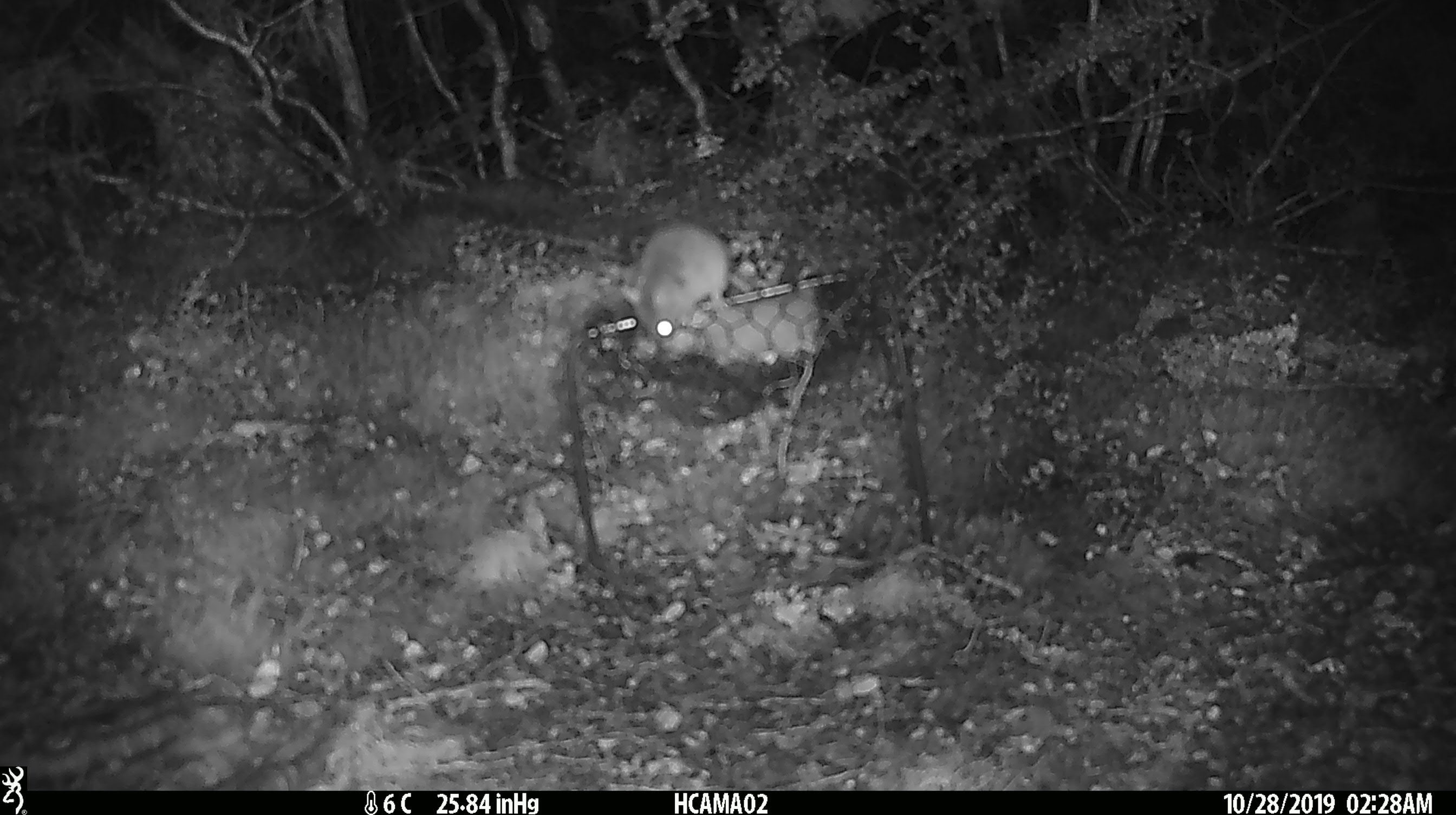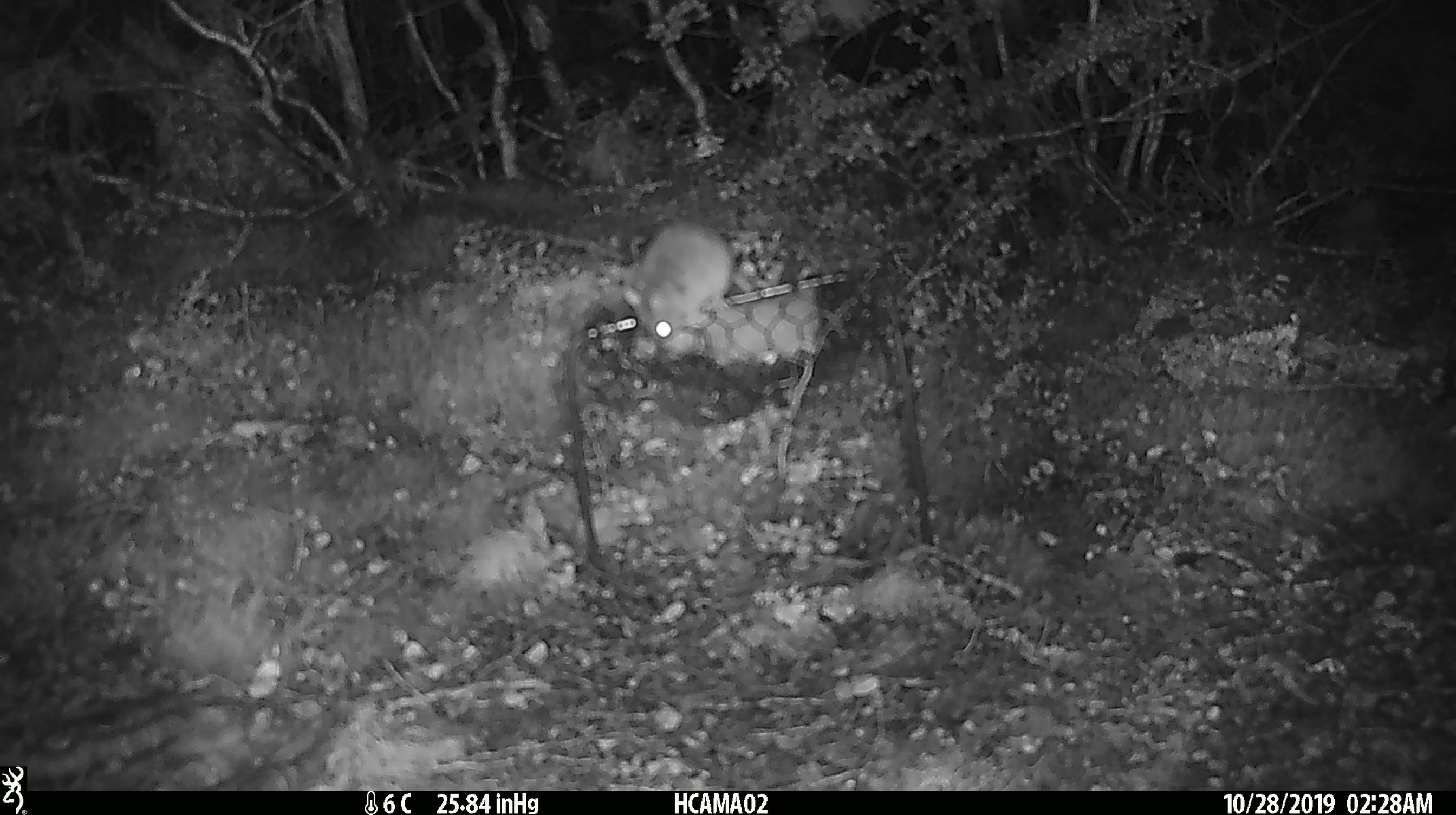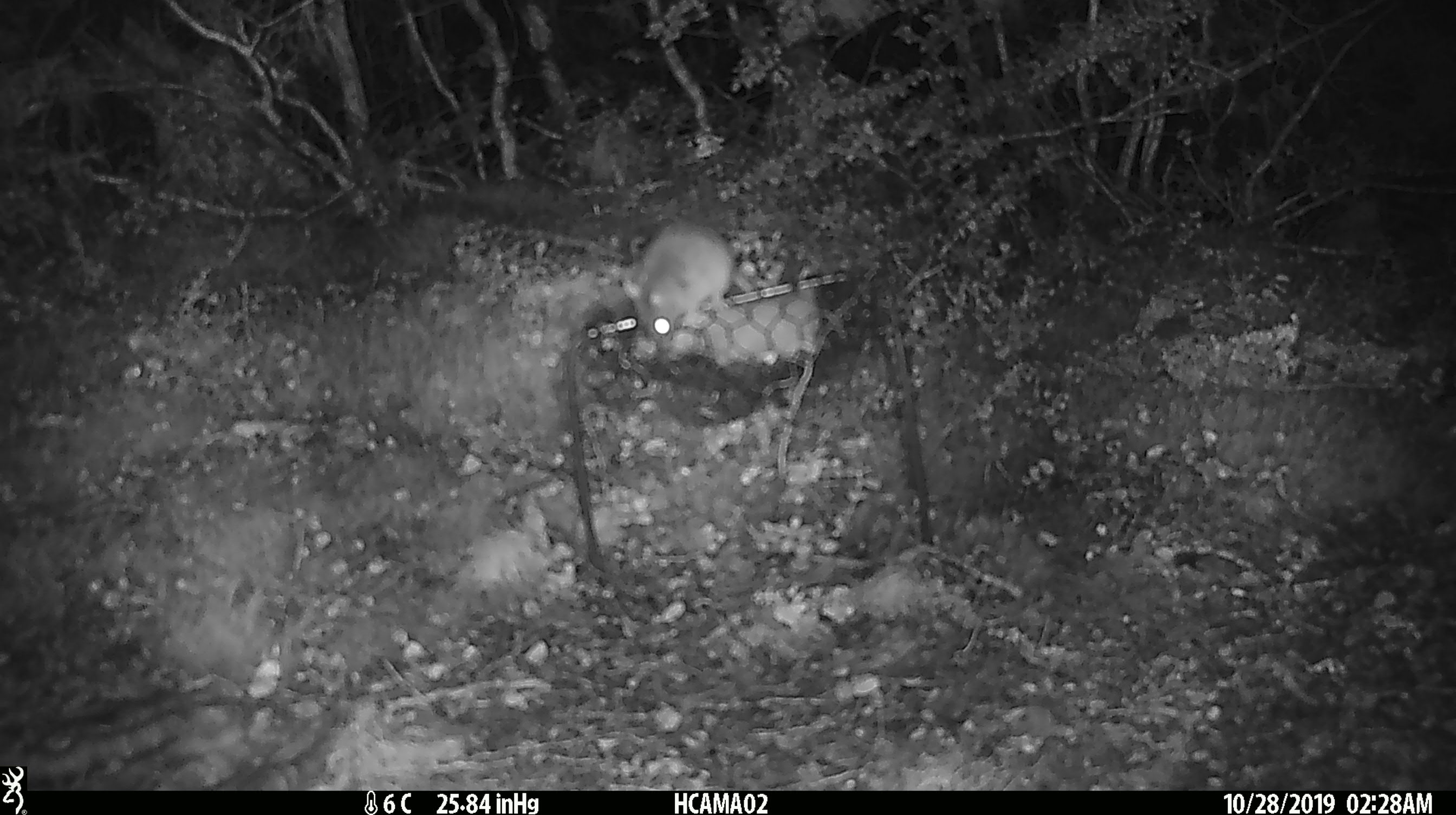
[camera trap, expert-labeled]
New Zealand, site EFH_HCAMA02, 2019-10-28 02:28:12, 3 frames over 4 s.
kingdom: Animalia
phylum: Chordata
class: Mammalia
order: Rodentia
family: Muridae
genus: Mus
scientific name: Mus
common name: mouse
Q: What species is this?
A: Mouse (Mus).